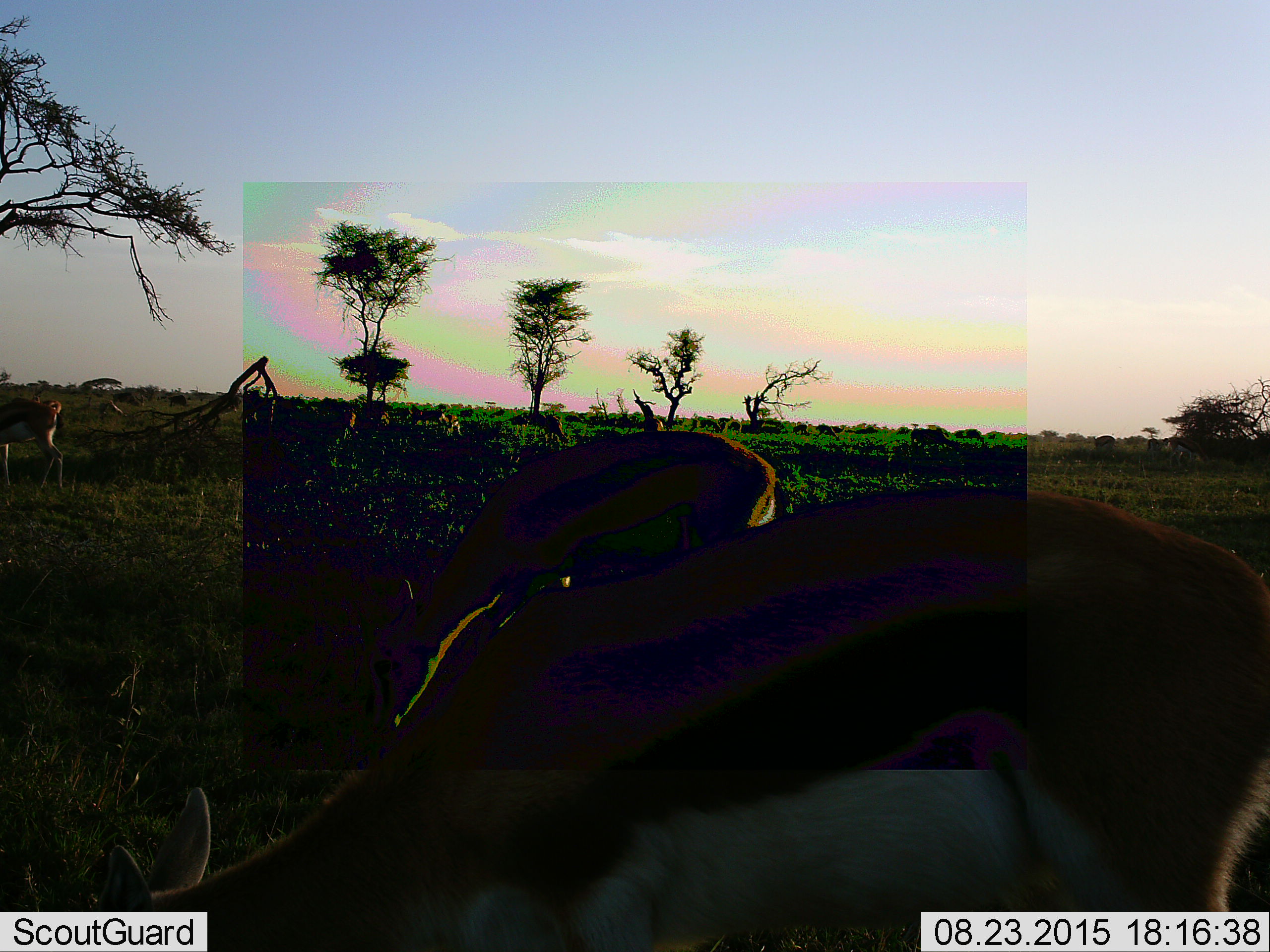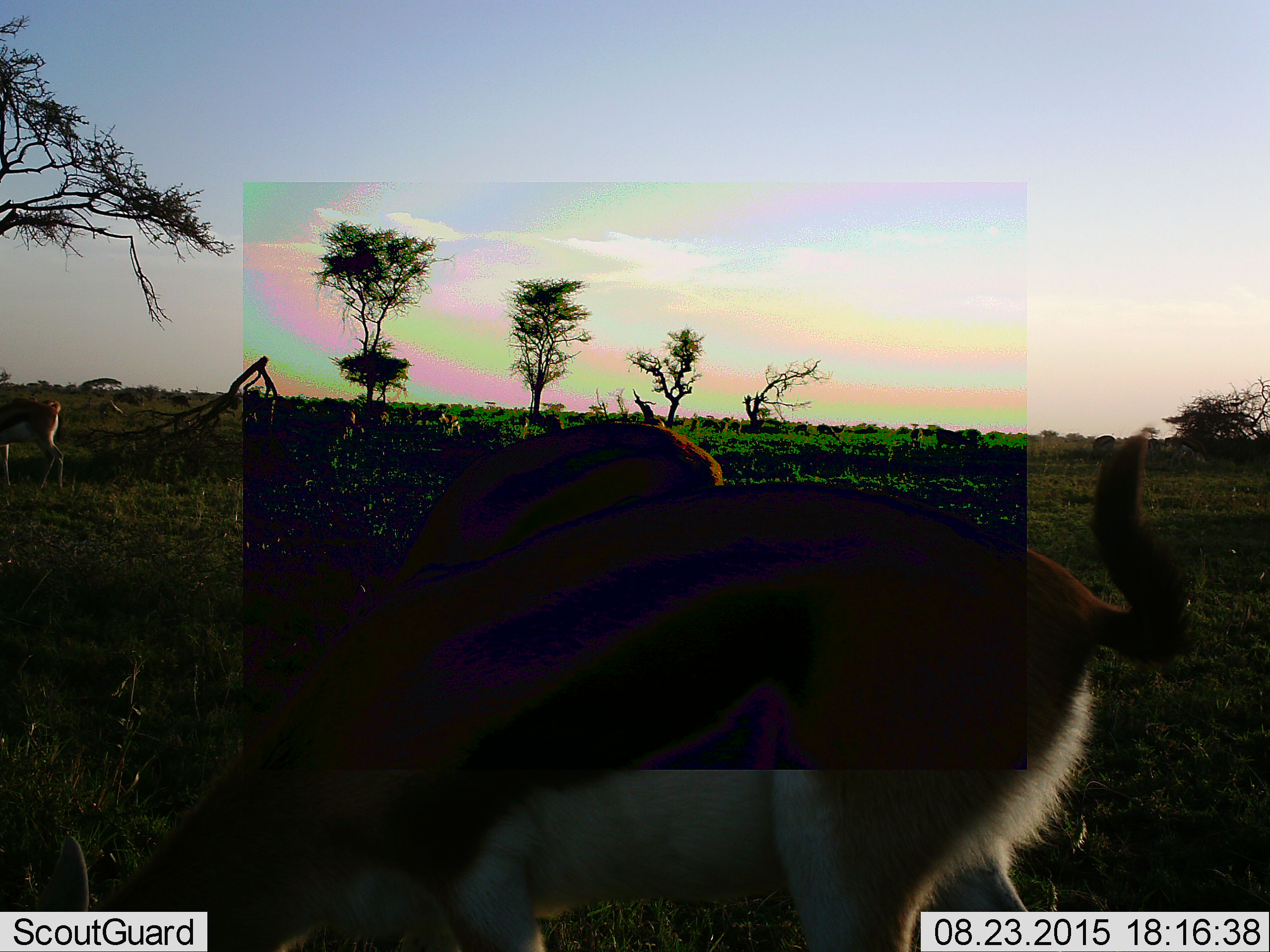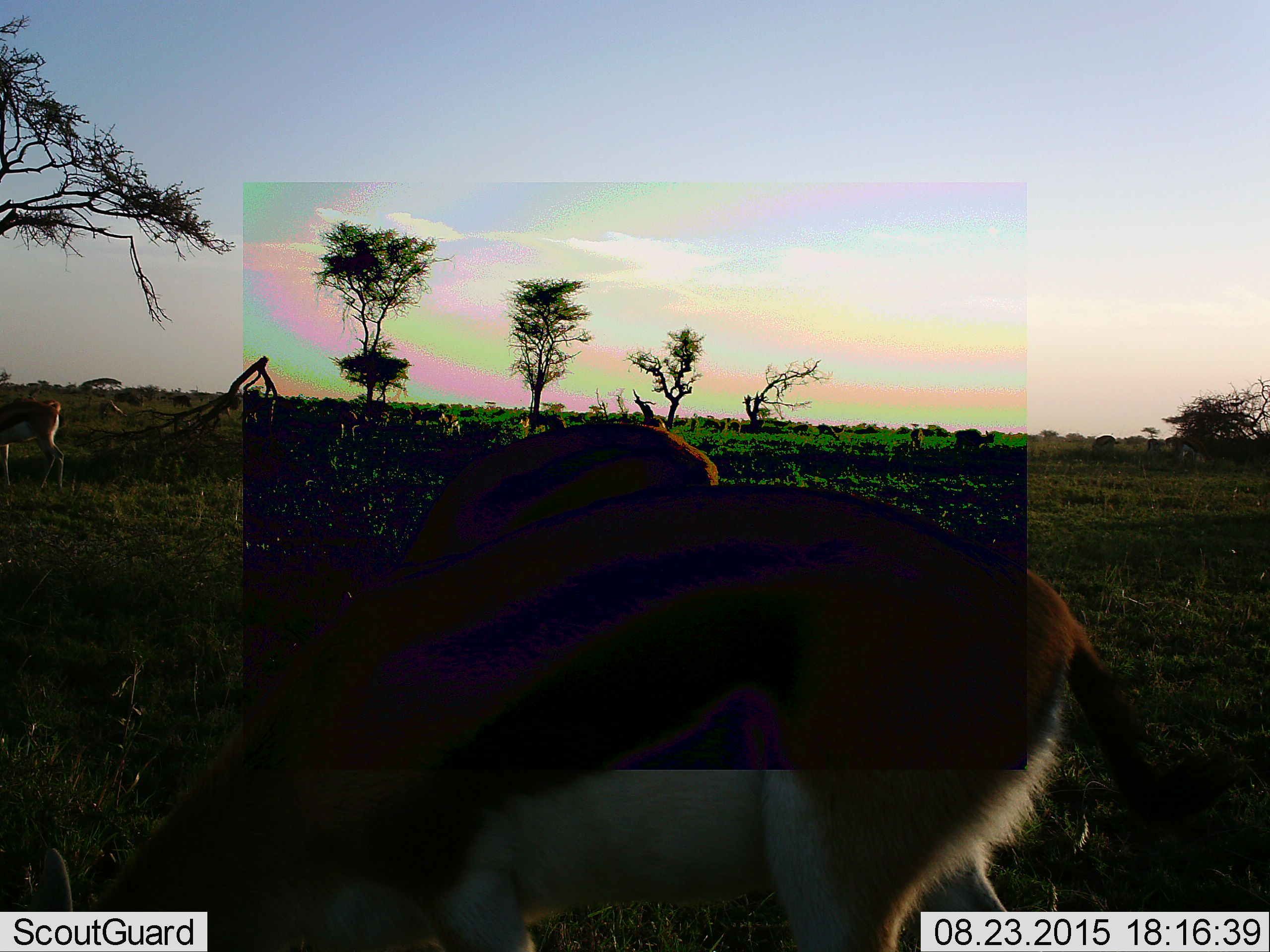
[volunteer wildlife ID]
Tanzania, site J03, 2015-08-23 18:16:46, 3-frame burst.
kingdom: Animalia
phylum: Chordata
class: Mammalia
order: Artiodactyla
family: Bovidae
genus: Eudorcas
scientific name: Eudorcas thomsonii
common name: thomson's gazelle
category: gazellethomsons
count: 5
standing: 40%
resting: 0%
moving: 60%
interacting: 0%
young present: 0%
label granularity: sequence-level